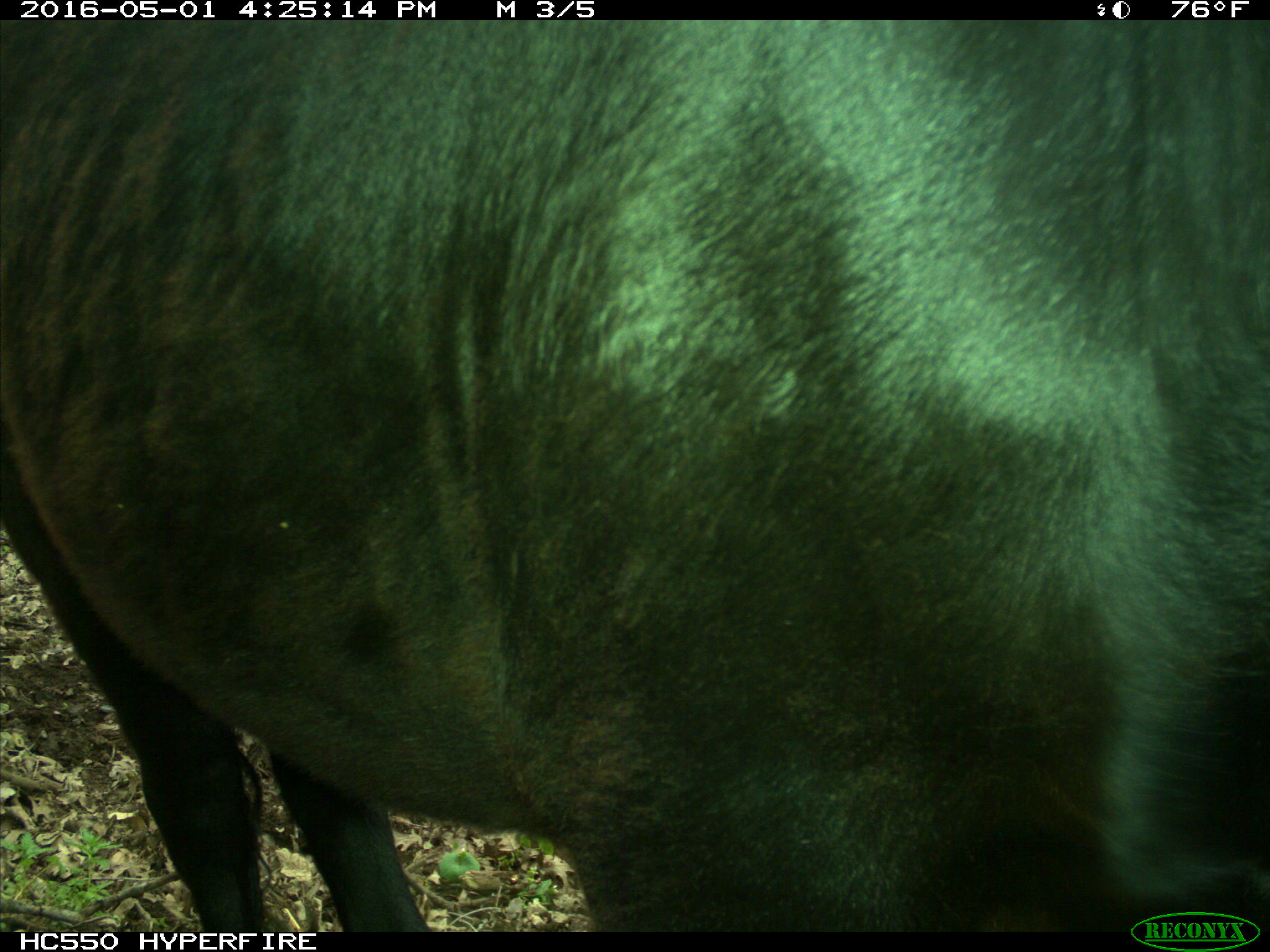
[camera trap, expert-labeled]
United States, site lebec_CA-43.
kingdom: Animalia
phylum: Chordata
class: Mammalia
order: Artiodactyla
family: Bovidae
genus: Bos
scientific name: Bos taurus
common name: domestic cow